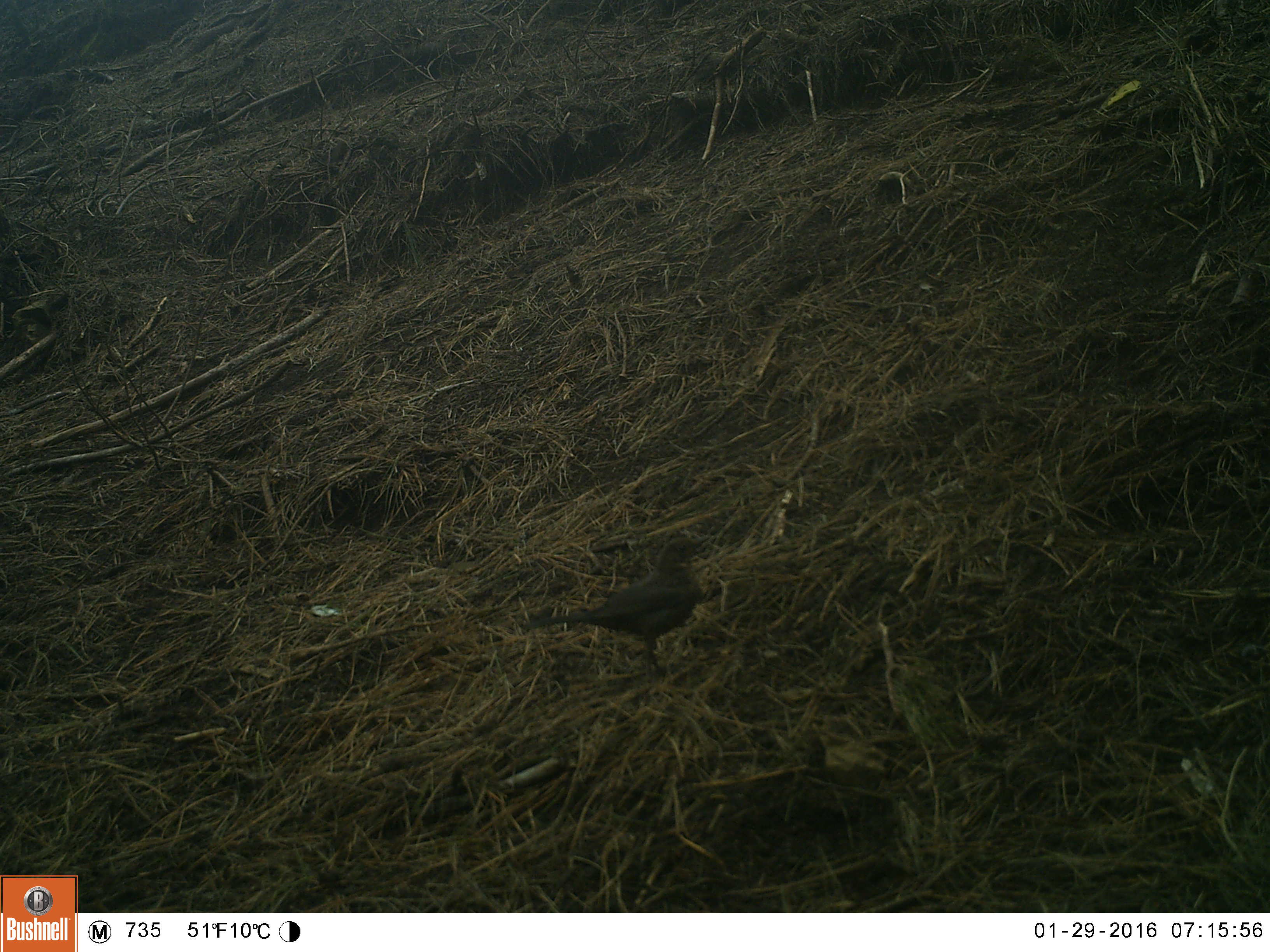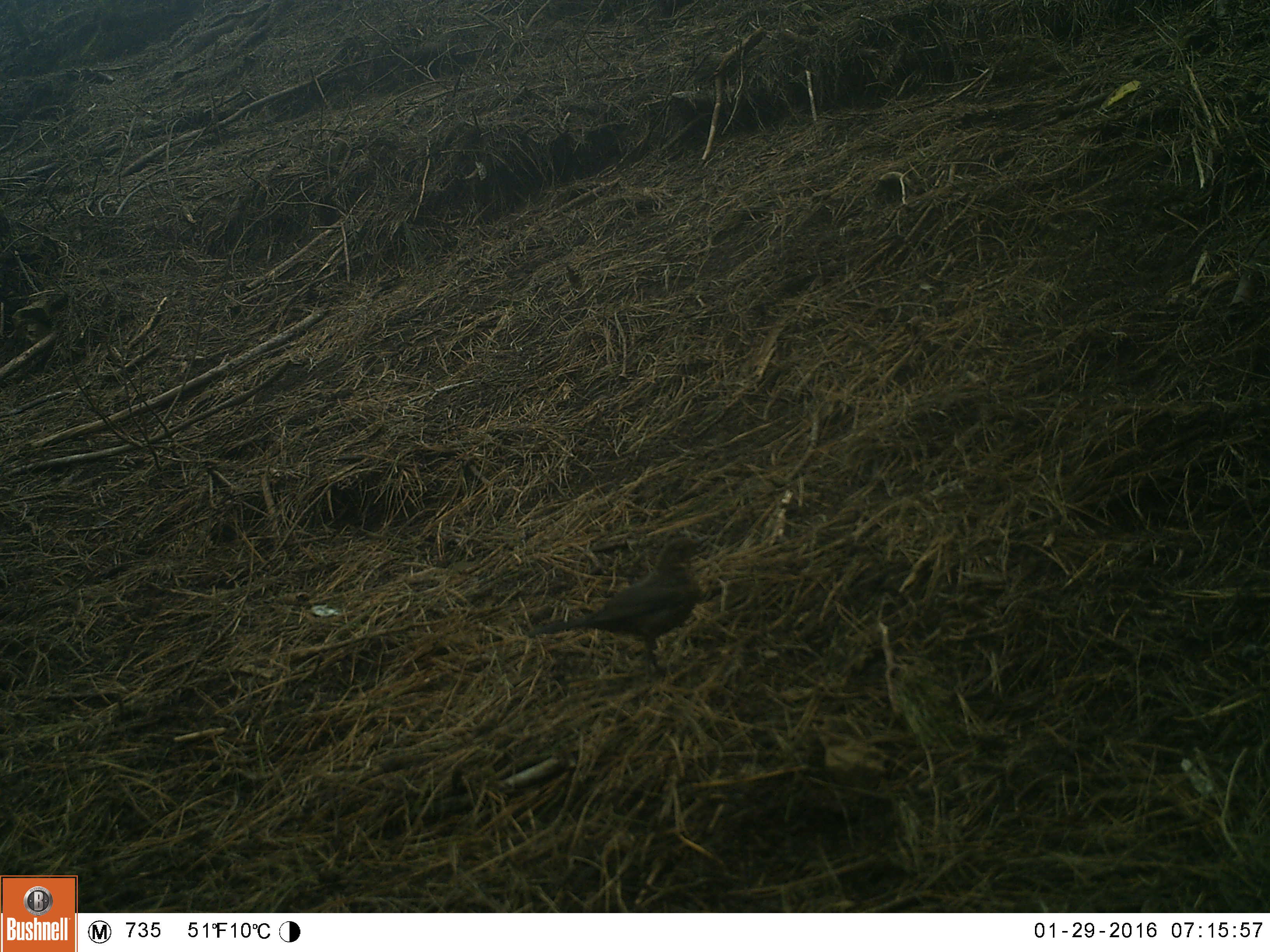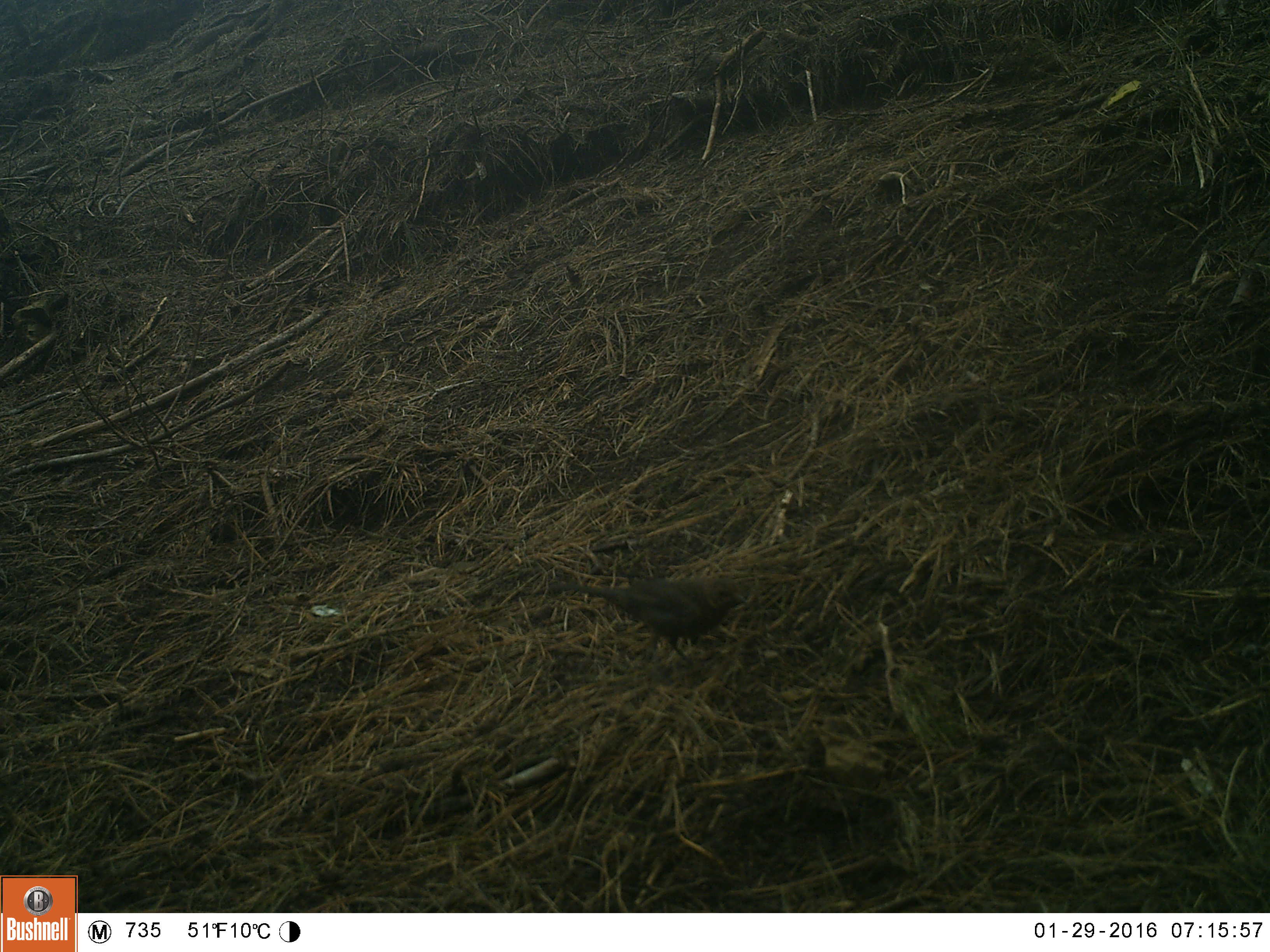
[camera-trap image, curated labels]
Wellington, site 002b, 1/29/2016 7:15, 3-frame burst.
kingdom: Animalia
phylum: Chordata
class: Aves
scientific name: Aves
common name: bird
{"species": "bird (Aves)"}